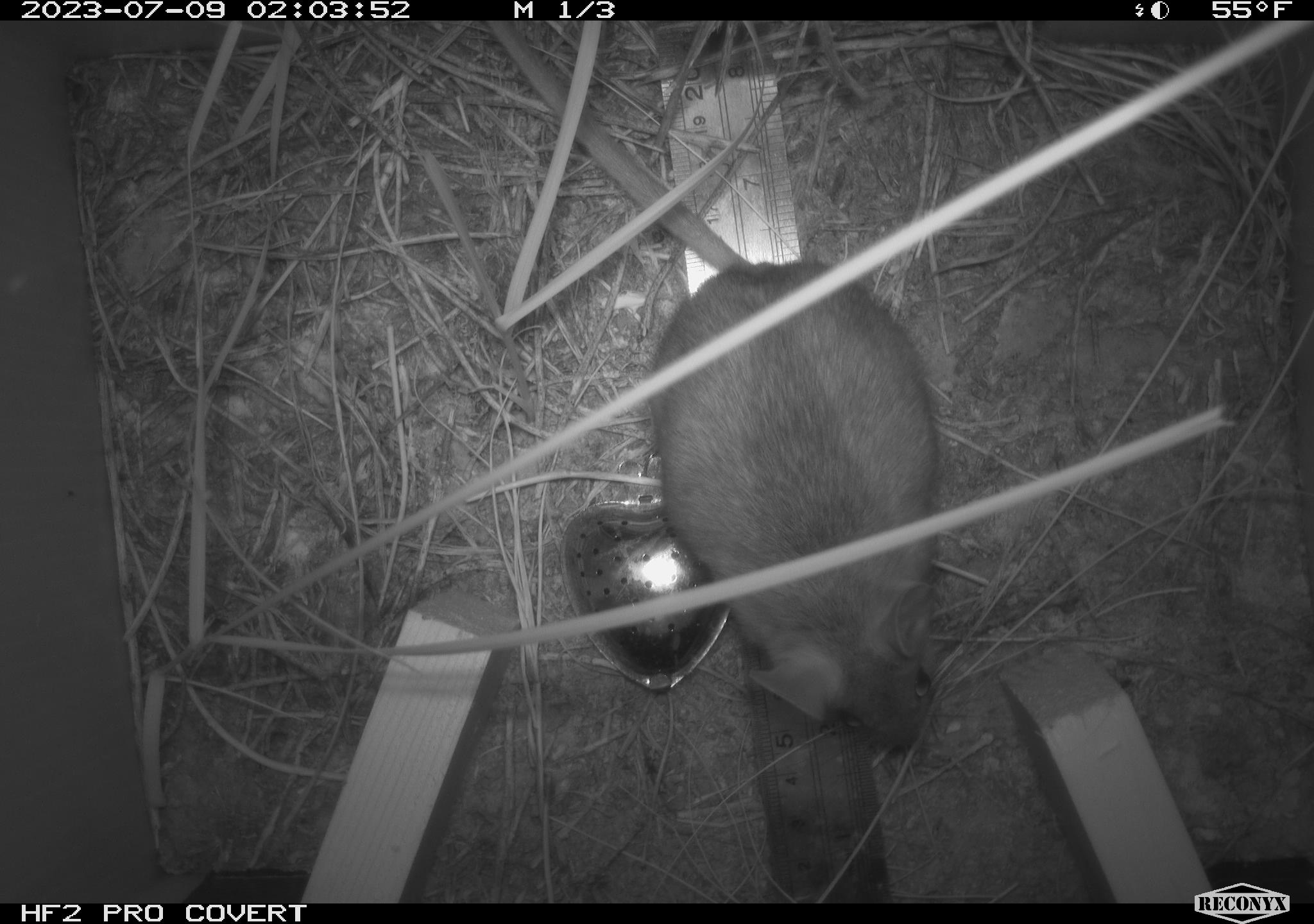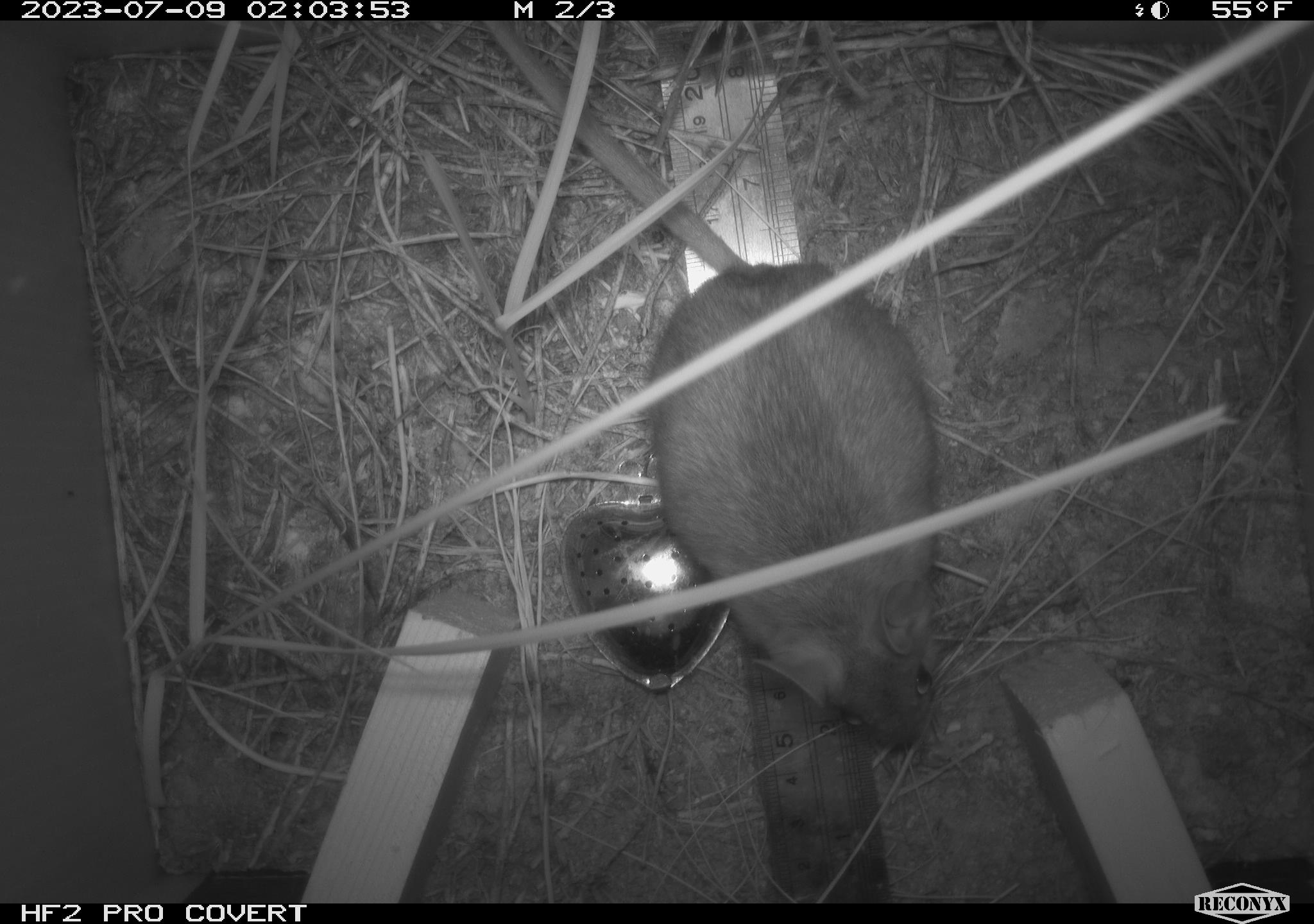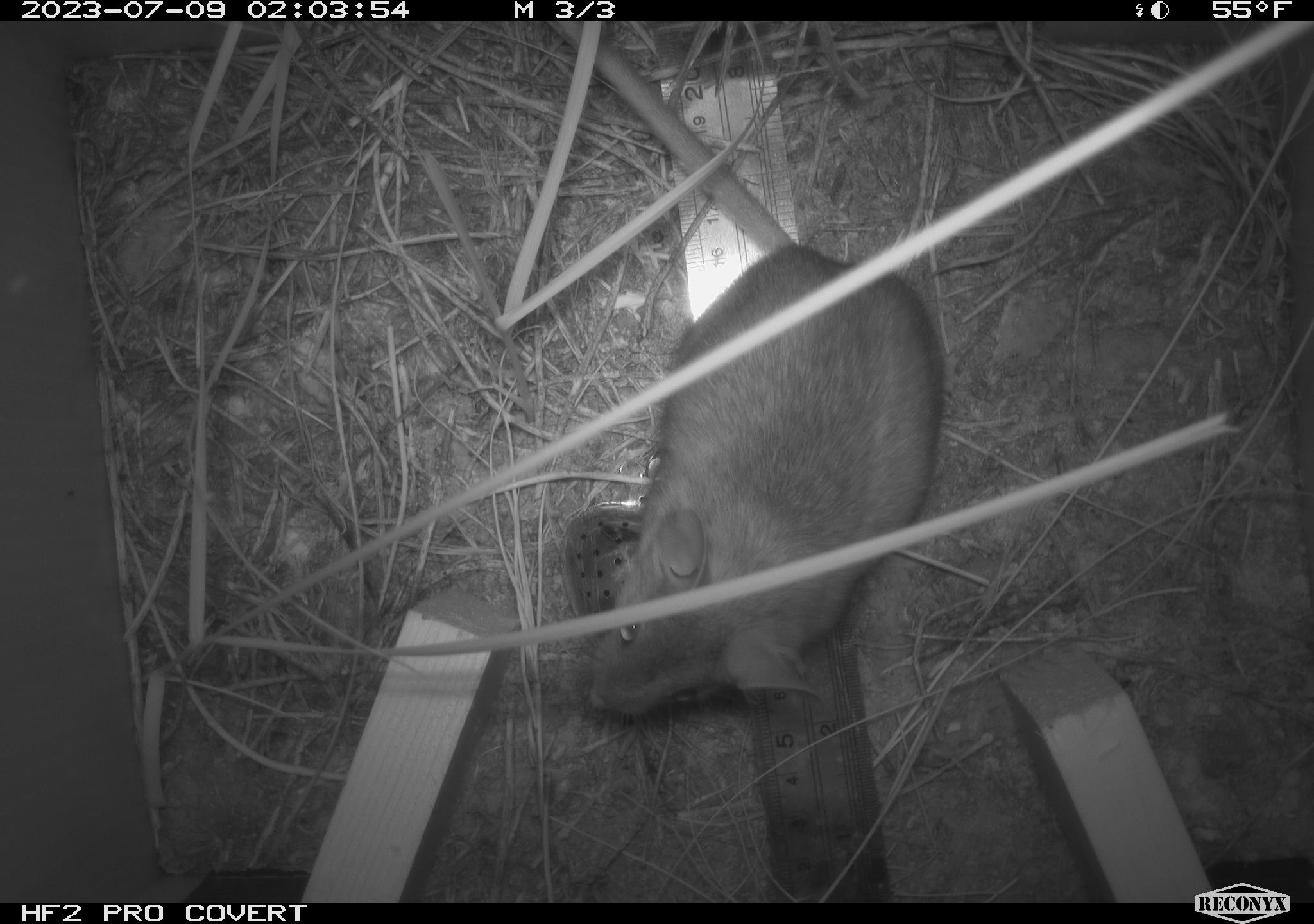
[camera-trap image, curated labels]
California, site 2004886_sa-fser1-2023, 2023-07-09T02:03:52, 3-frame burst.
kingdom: Animalia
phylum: Chordata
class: Mammalia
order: Rodentia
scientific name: Rodentia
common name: mouse species